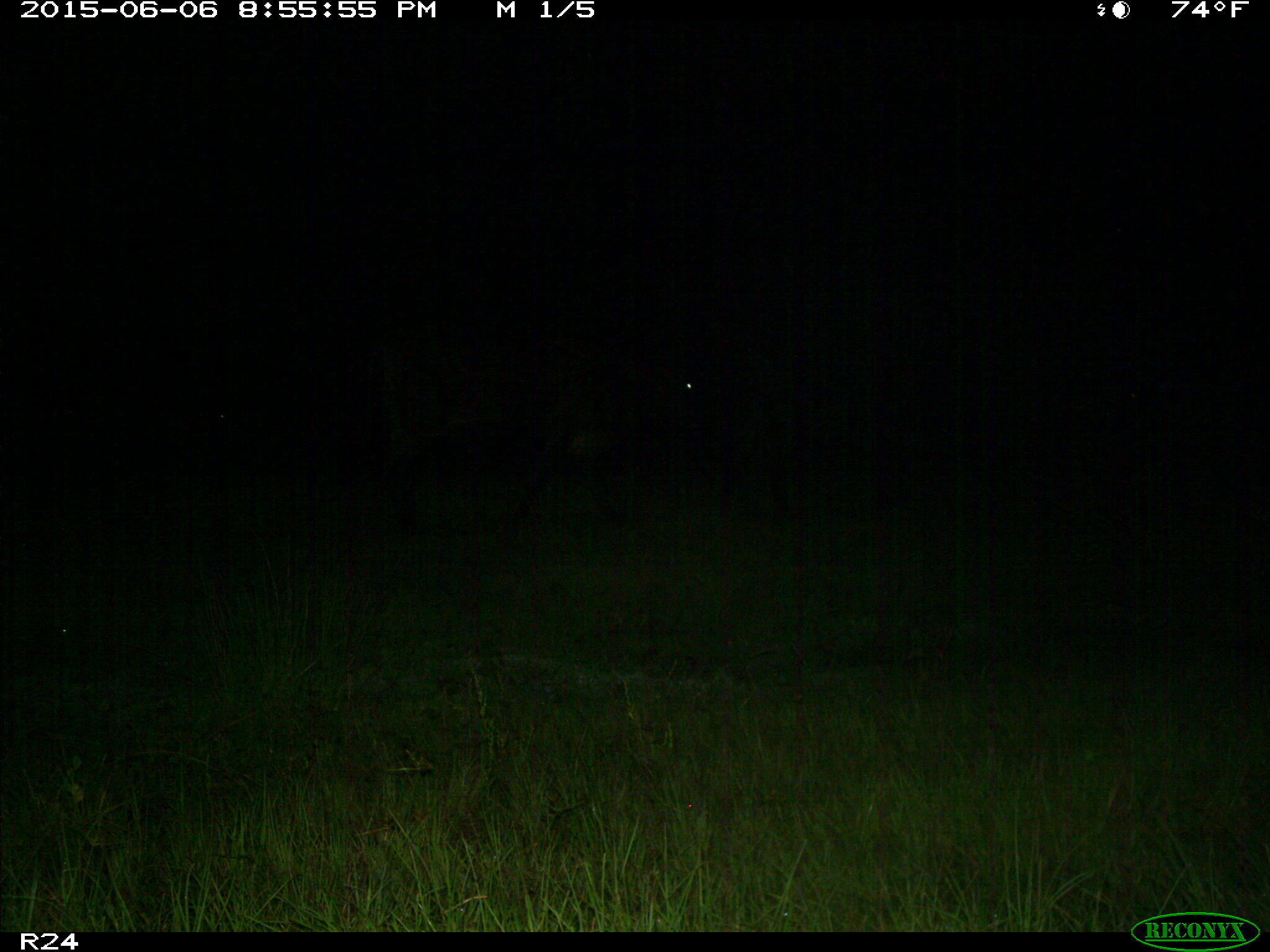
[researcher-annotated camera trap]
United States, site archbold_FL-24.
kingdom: Animalia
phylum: Chordata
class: Mammalia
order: Artiodactyla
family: Bovidae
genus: Bos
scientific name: Bos taurus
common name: domestic cow